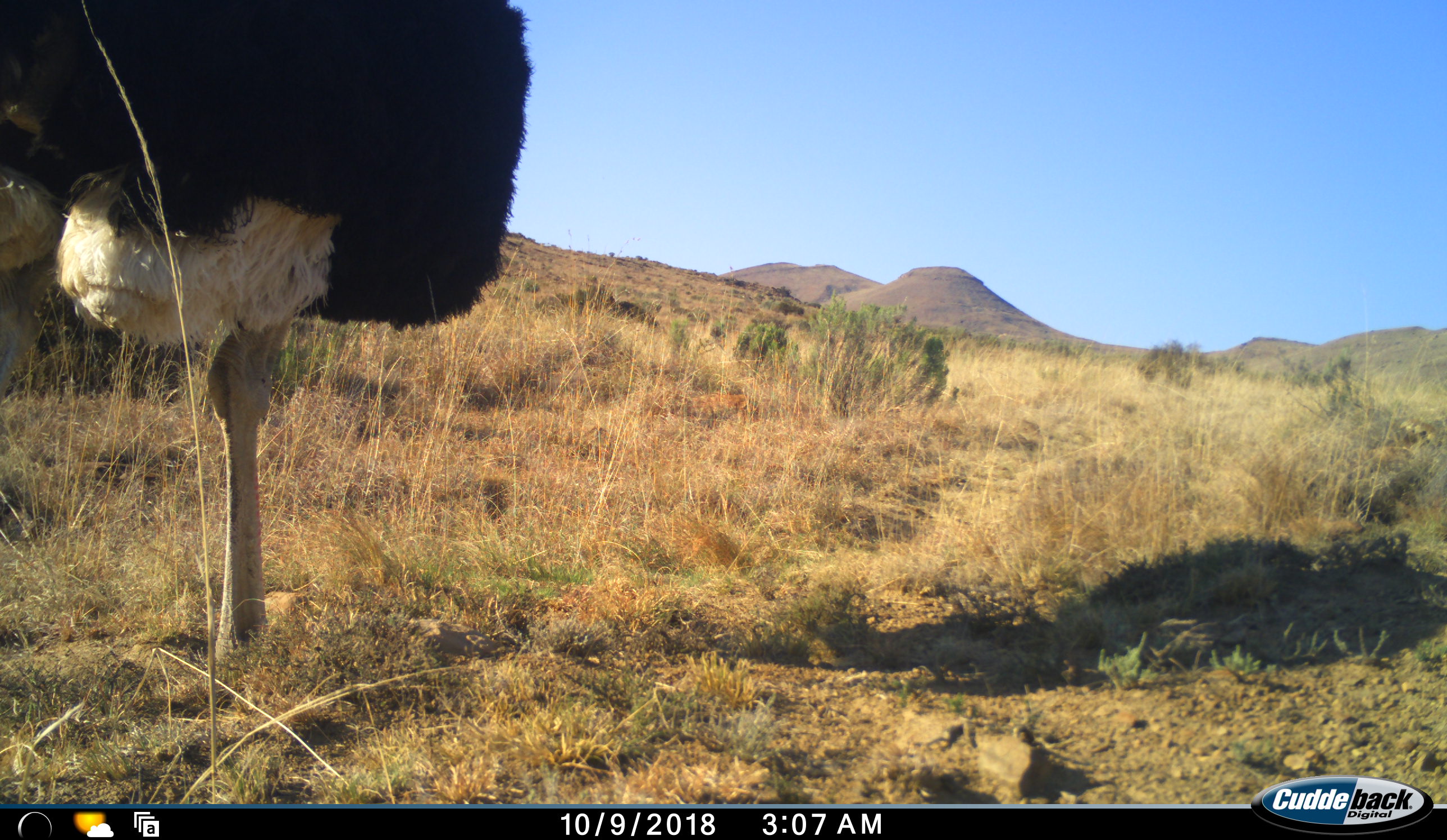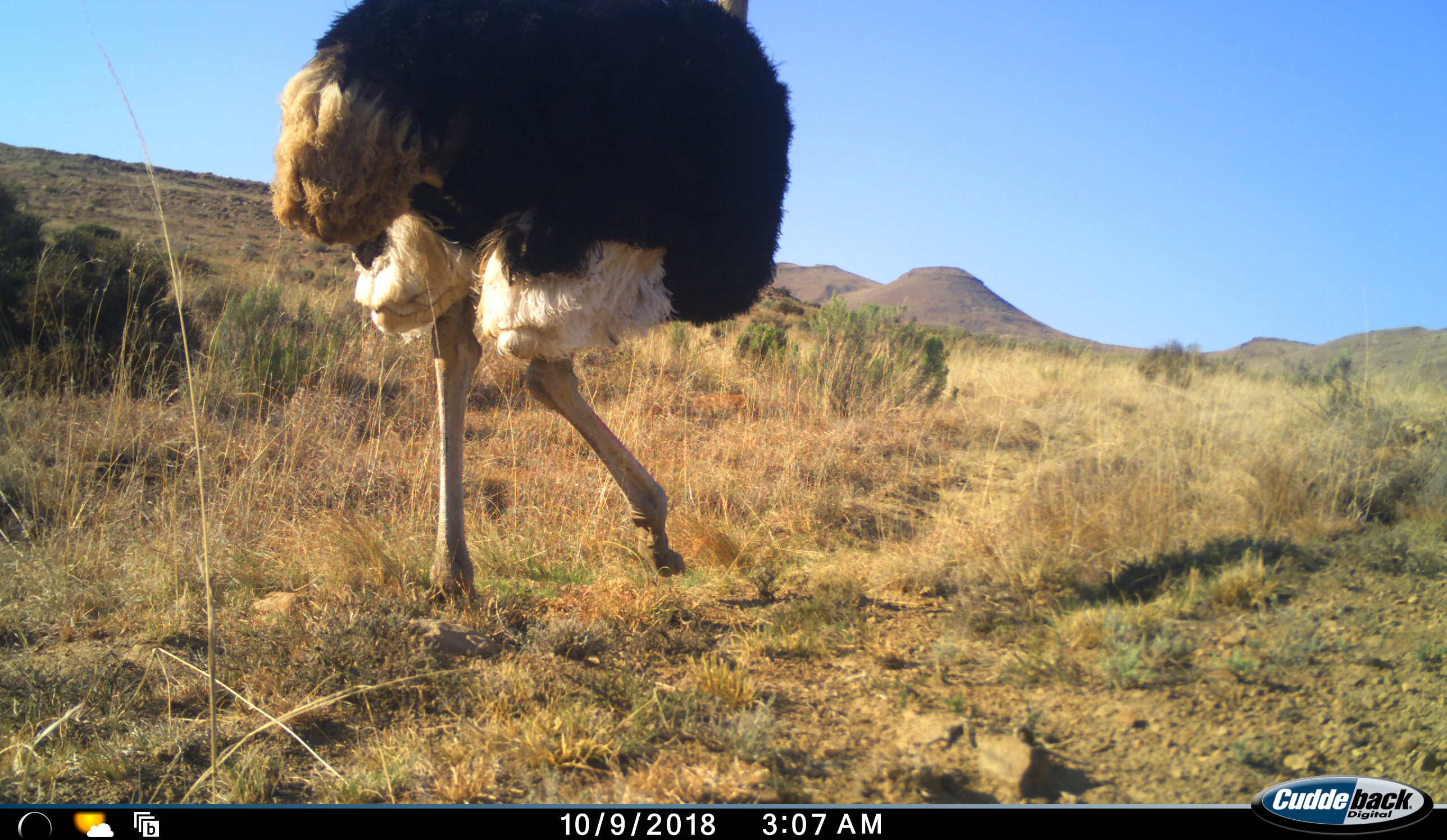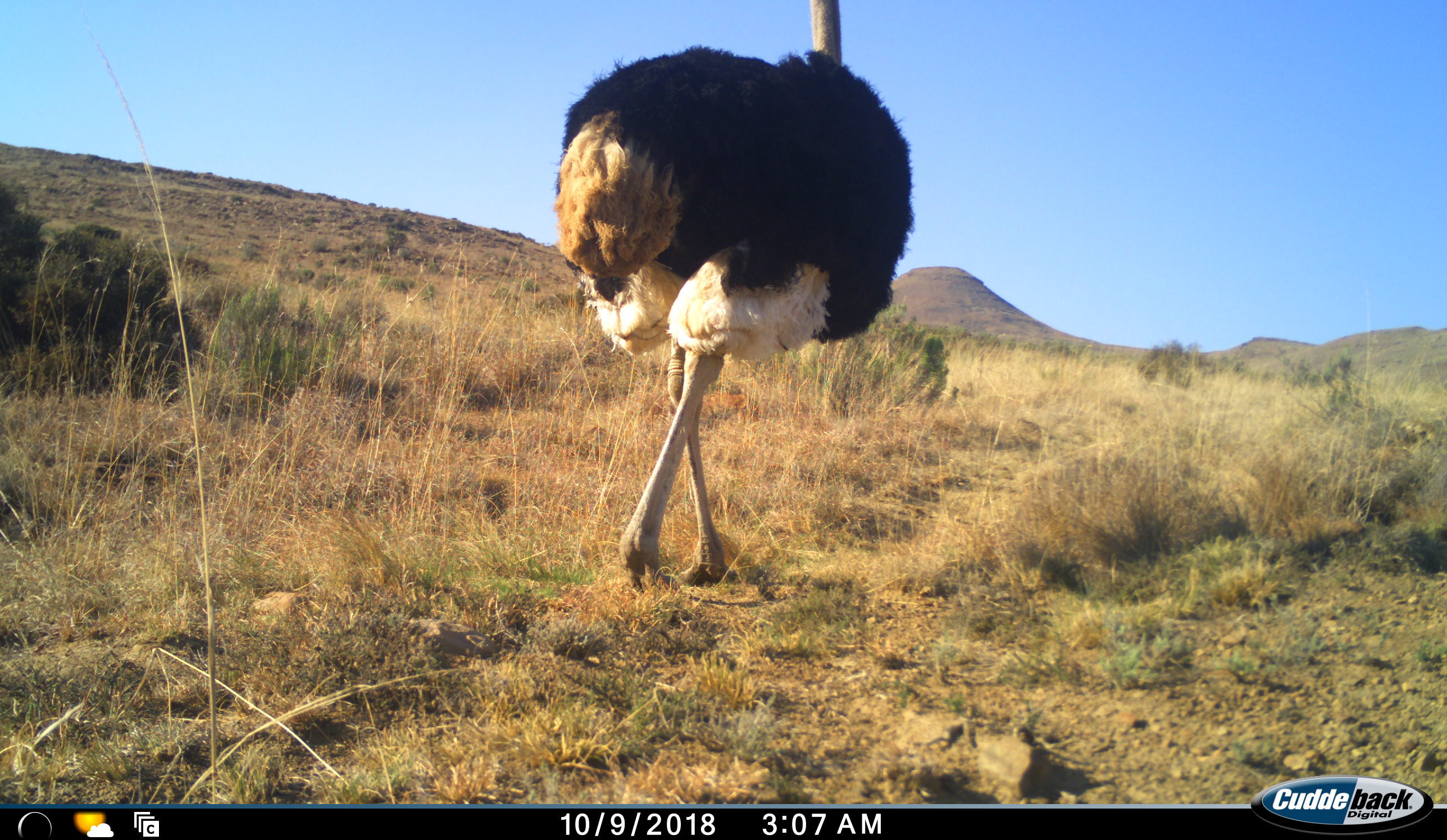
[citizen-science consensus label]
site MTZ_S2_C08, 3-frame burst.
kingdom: Animalia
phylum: Chordata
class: Aves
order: Struthioniformes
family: Struthionidae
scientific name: Struthionidae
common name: ostrich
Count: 1.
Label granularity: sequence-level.